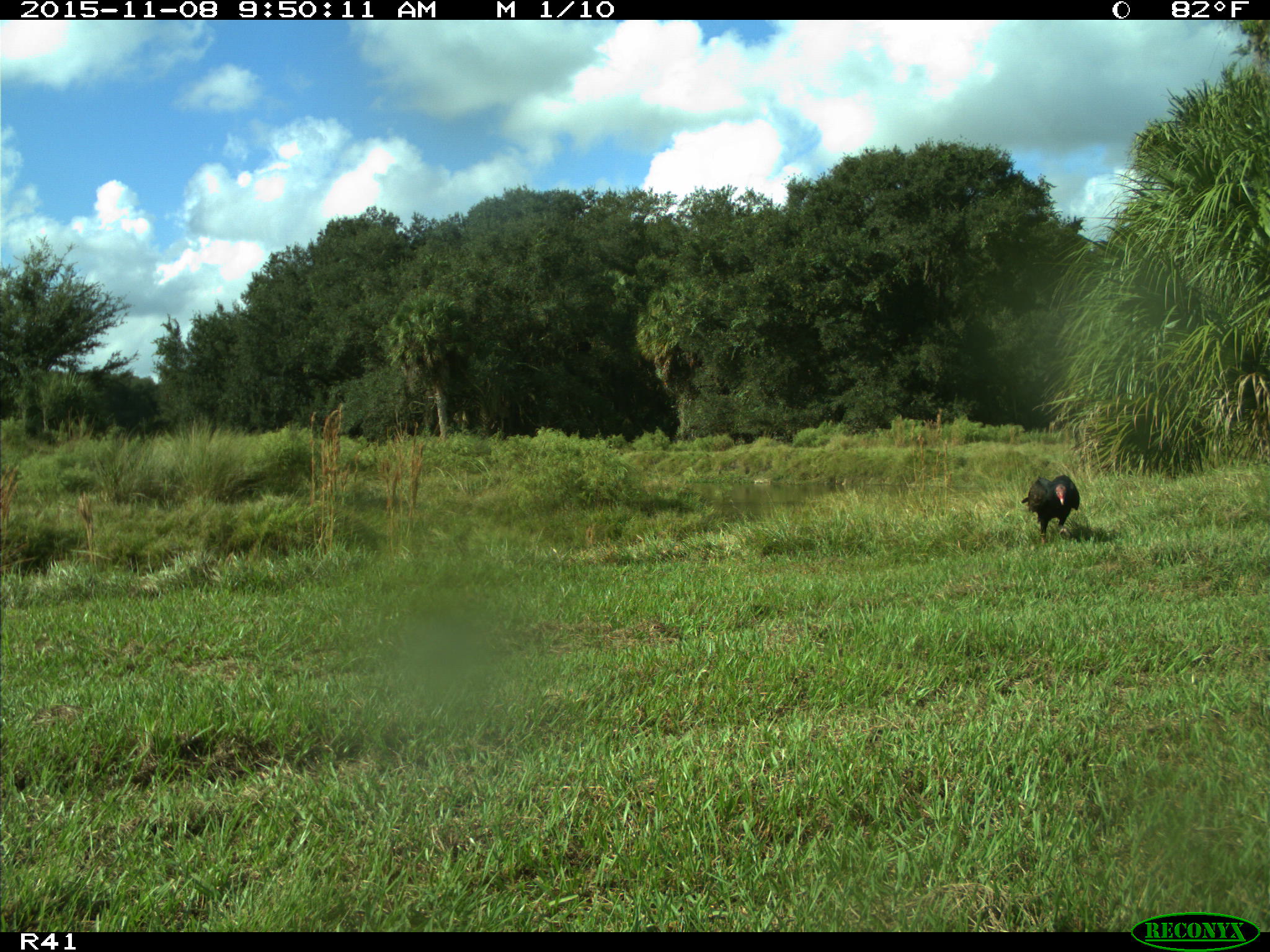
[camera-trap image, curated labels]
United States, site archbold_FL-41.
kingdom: Animalia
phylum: Chordata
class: Aves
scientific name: Aves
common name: birds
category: unidentified bird